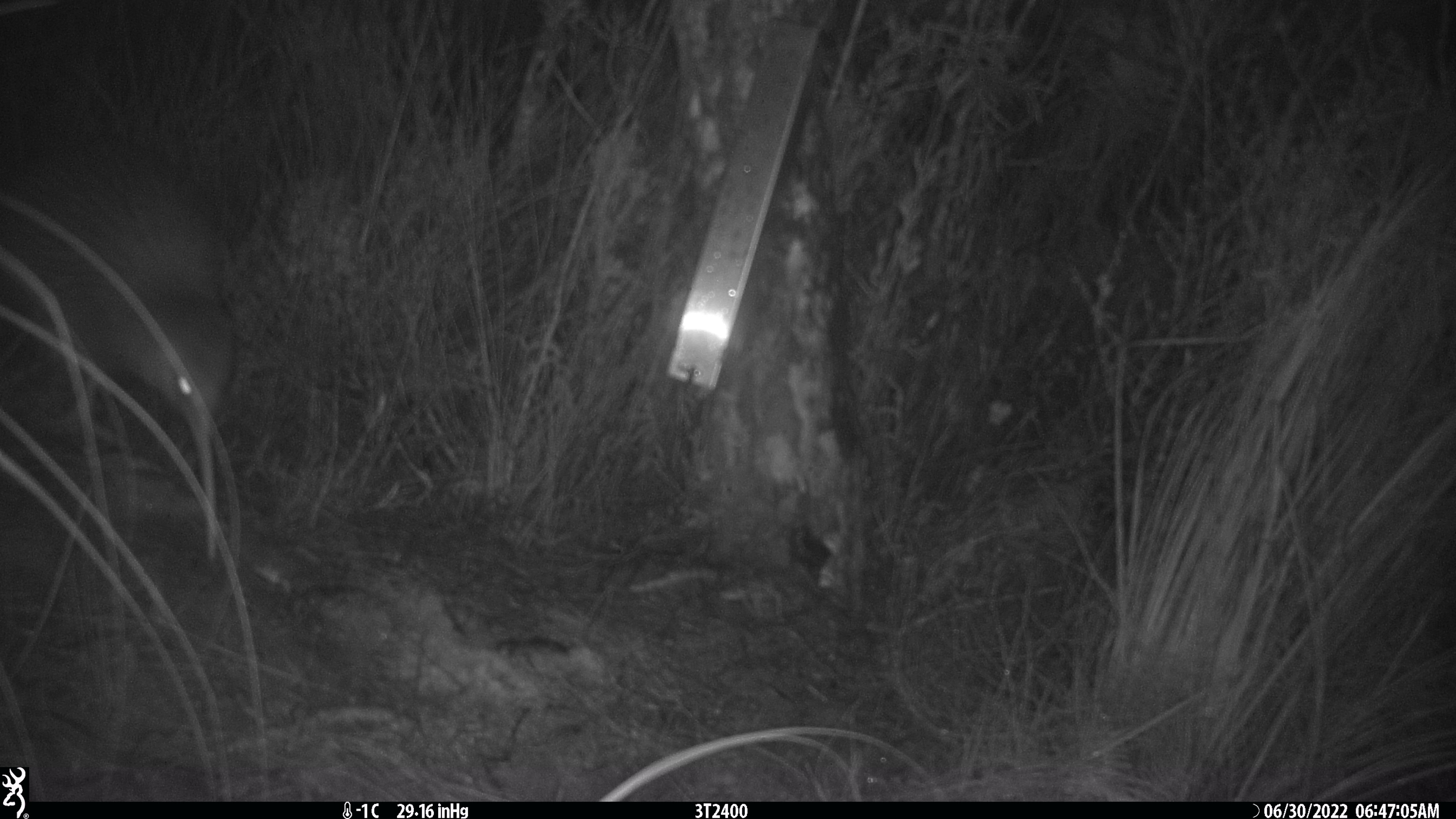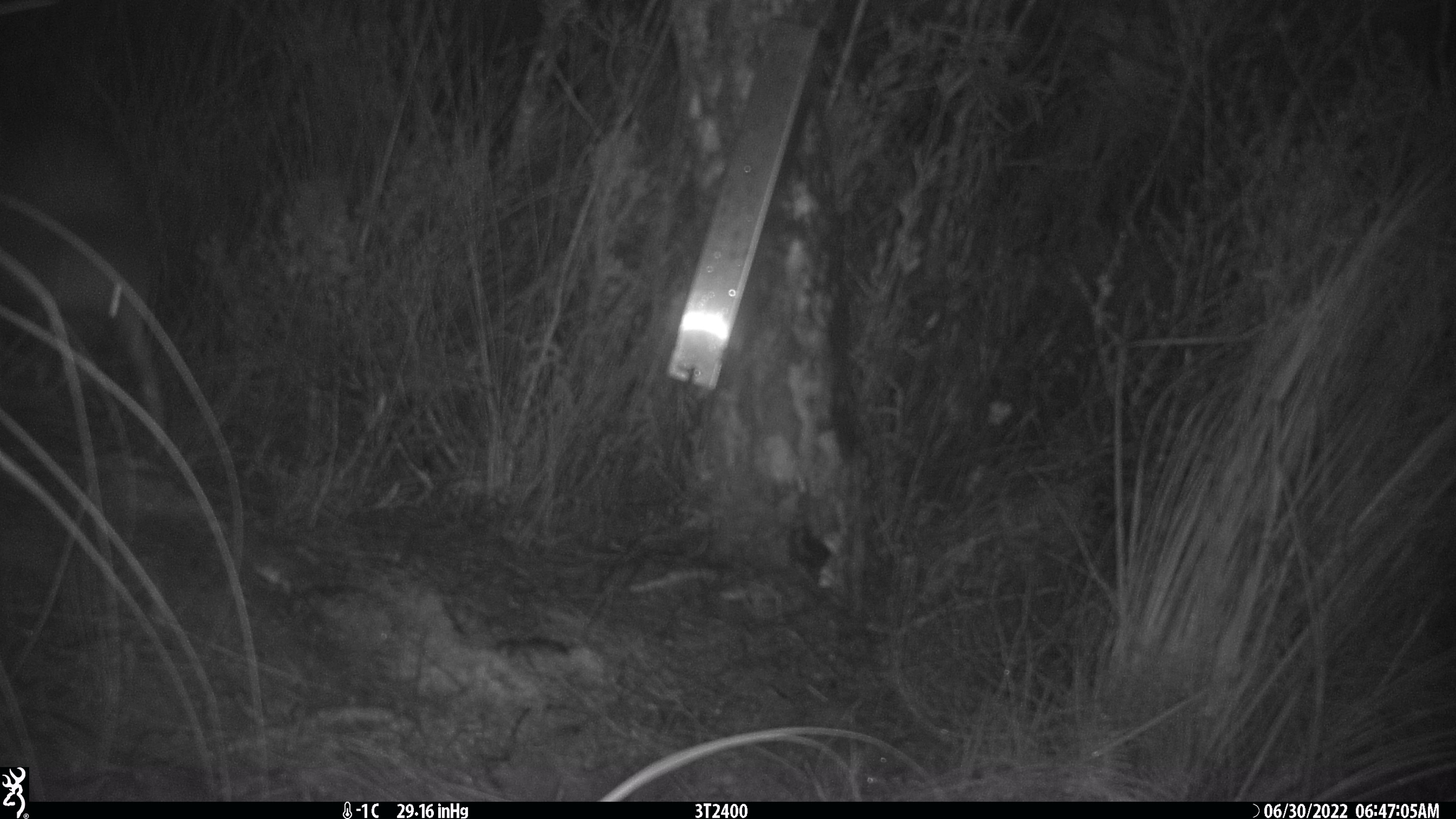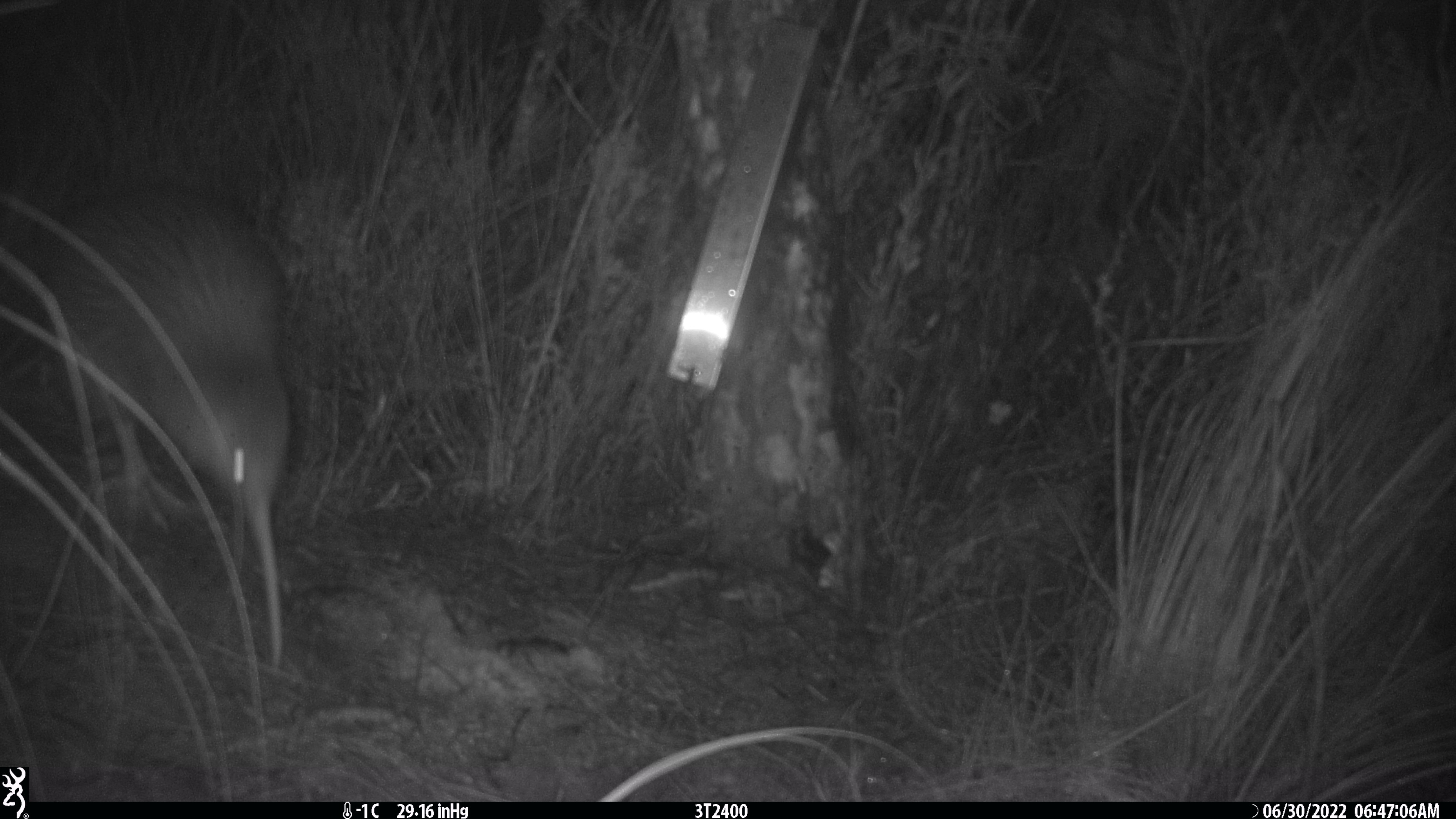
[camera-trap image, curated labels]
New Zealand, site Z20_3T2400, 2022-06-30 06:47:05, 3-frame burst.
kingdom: Animalia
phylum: Chordata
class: Aves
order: Apterygiformes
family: Apterygidae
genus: Apteryx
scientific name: Apteryx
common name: kiwi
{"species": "kiwi (Apteryx)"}